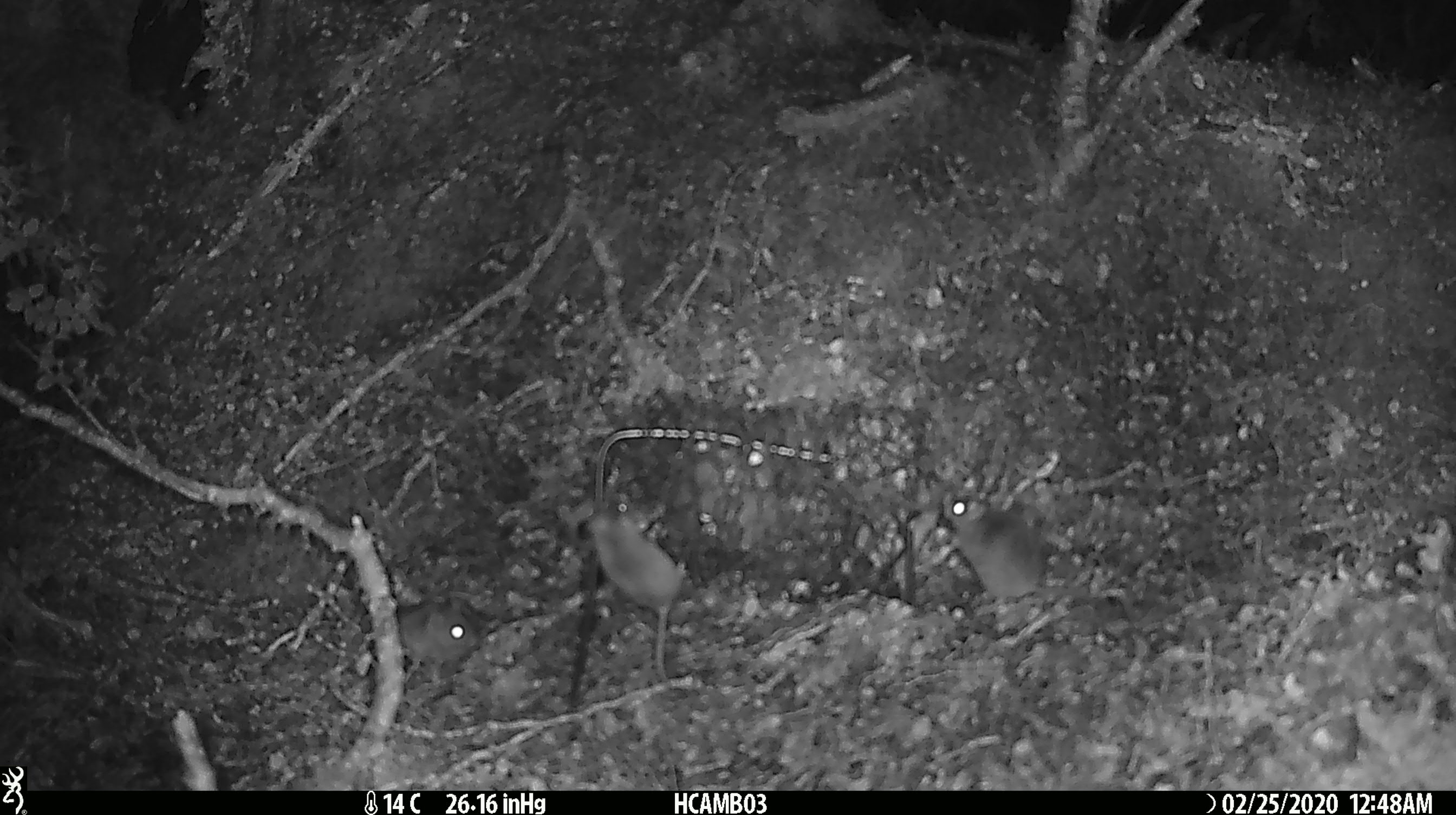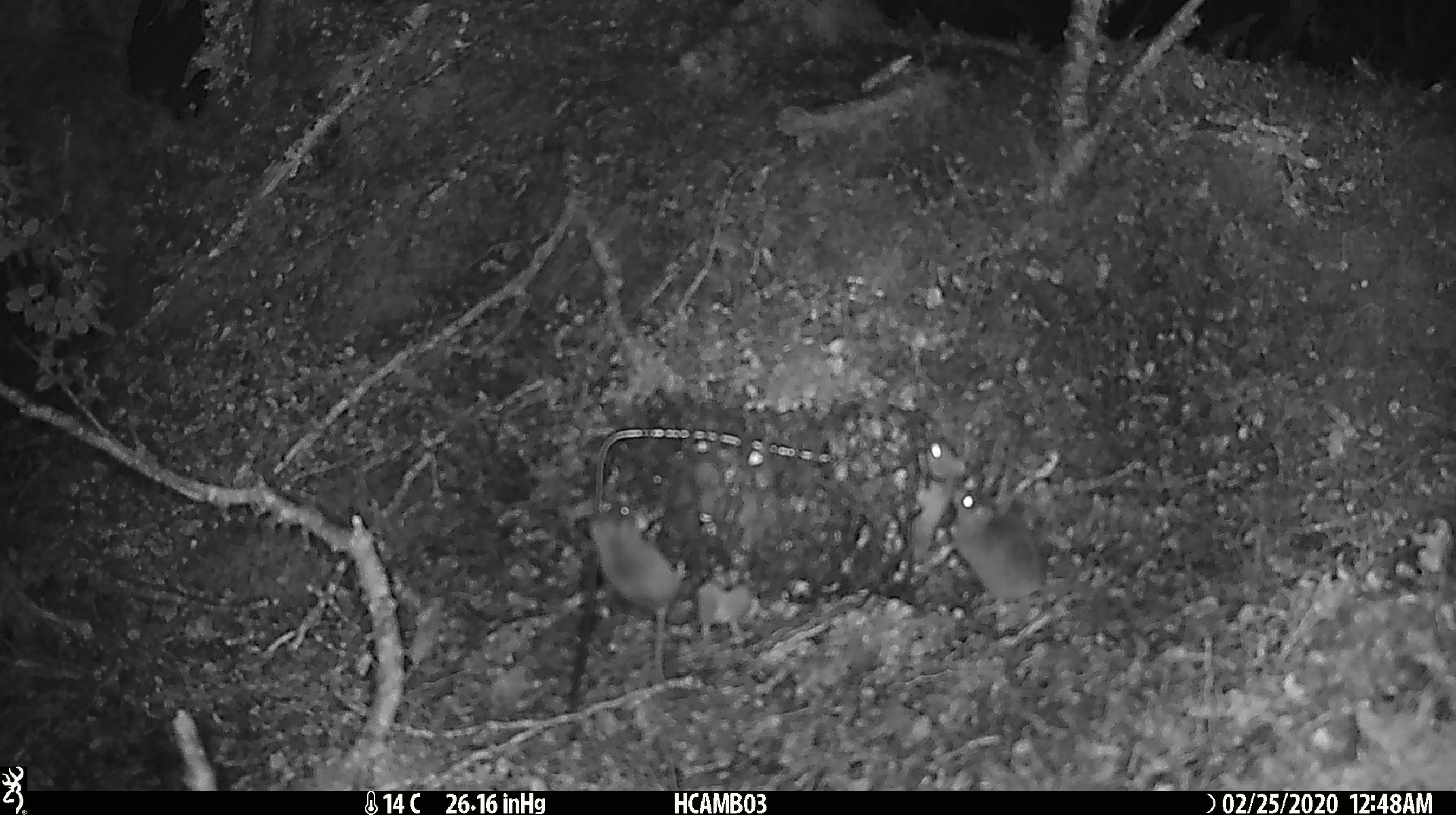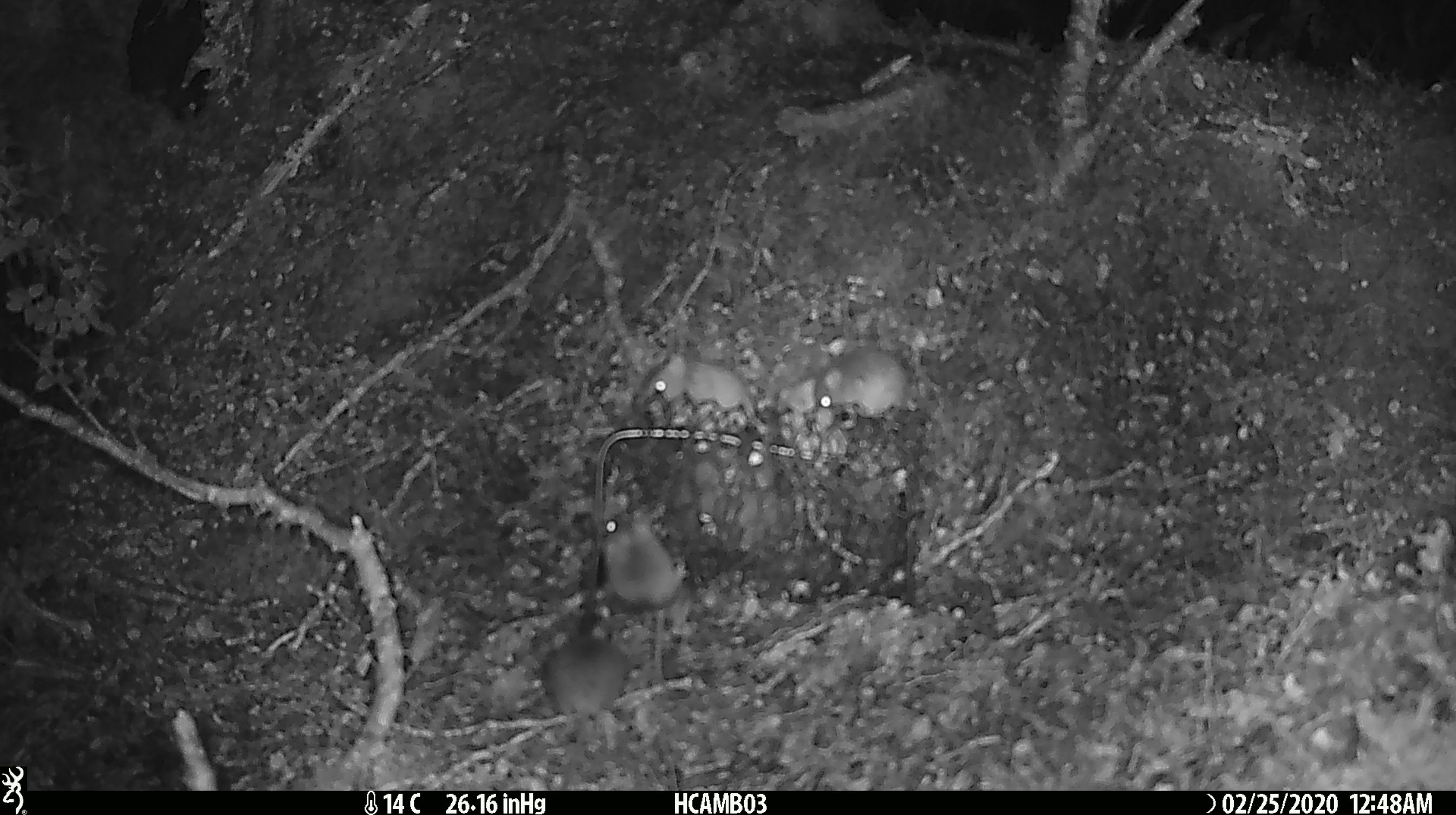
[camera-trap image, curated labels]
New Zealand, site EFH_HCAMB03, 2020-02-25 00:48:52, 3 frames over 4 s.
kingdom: Animalia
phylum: Chordata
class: Mammalia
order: Rodentia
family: Muridae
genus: Mus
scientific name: Mus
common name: mouse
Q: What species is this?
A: Mouse (Mus).